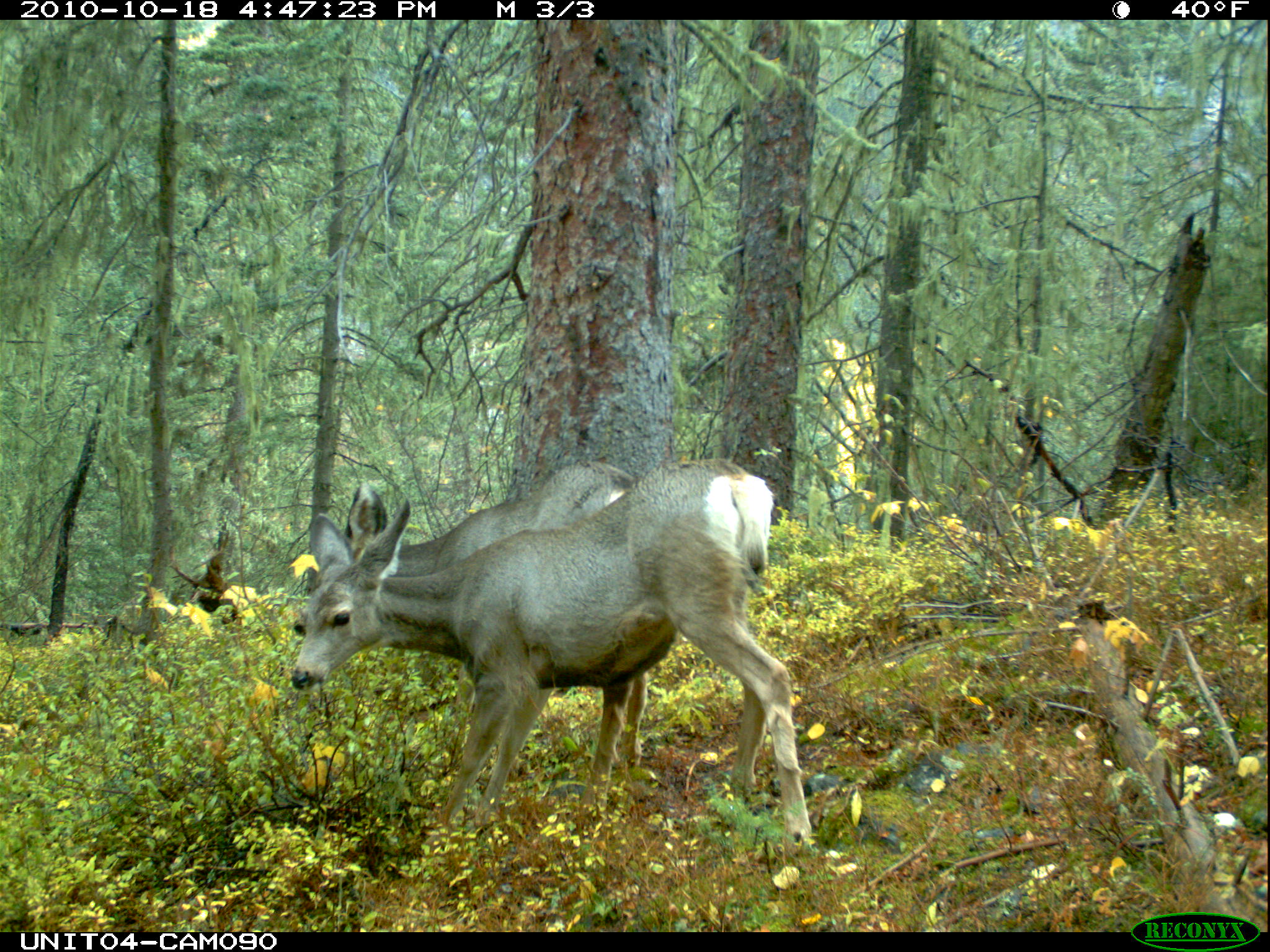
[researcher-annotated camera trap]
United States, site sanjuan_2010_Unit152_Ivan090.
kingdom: Animalia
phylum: Chordata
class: Mammalia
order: Artiodactyla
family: Cervidae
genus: Odocoileus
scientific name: Odocoileus hemionus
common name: mule deer